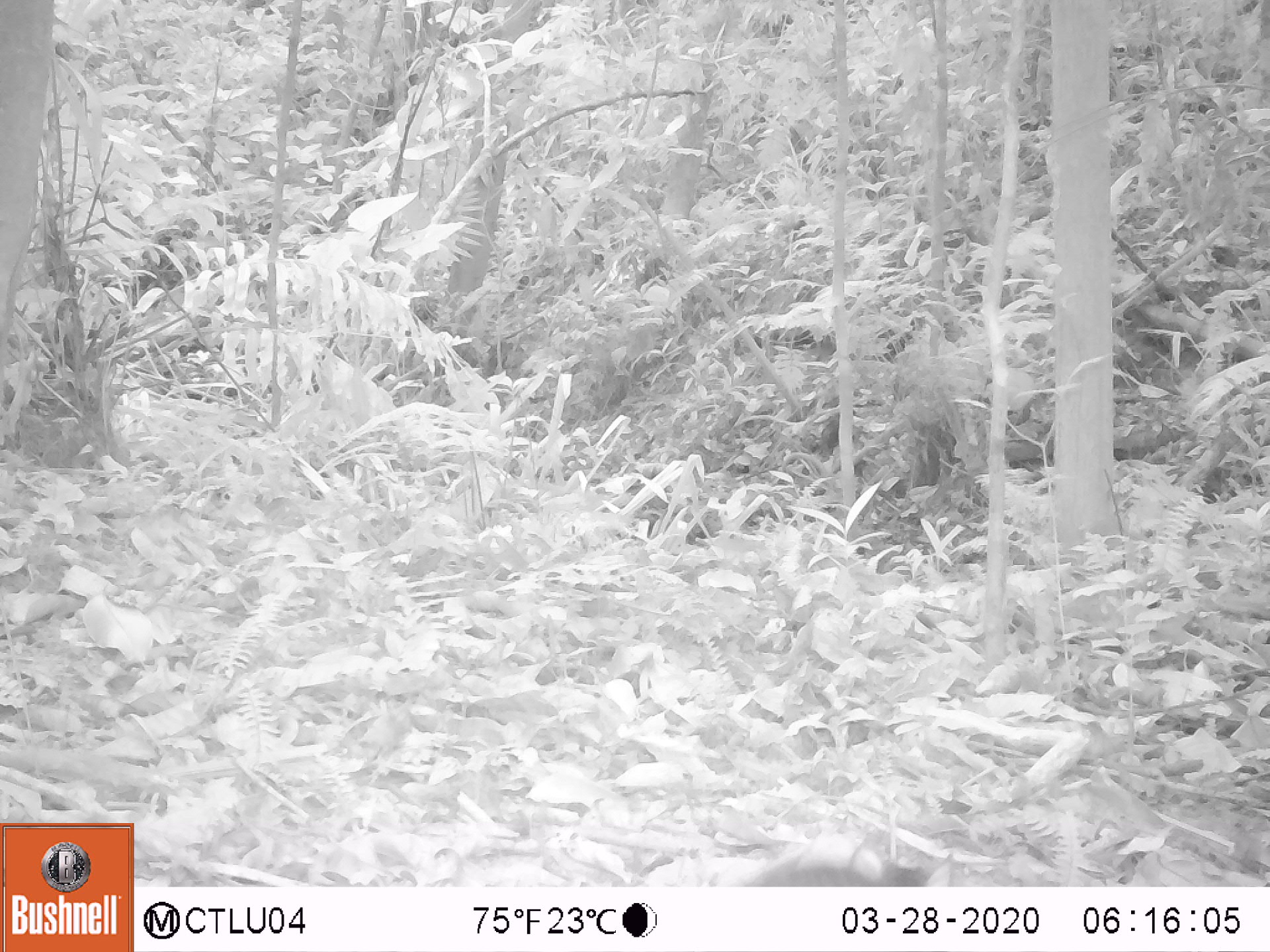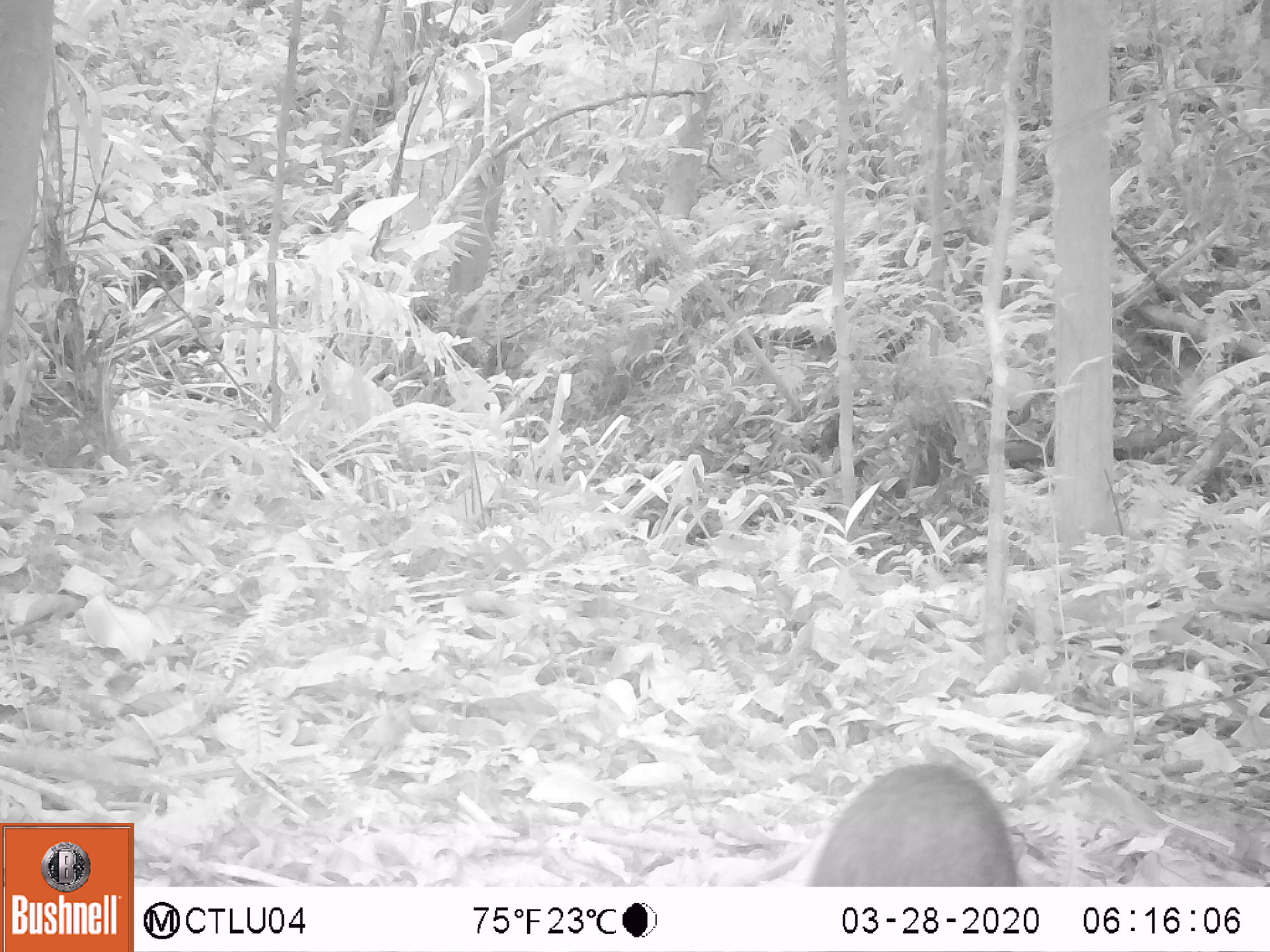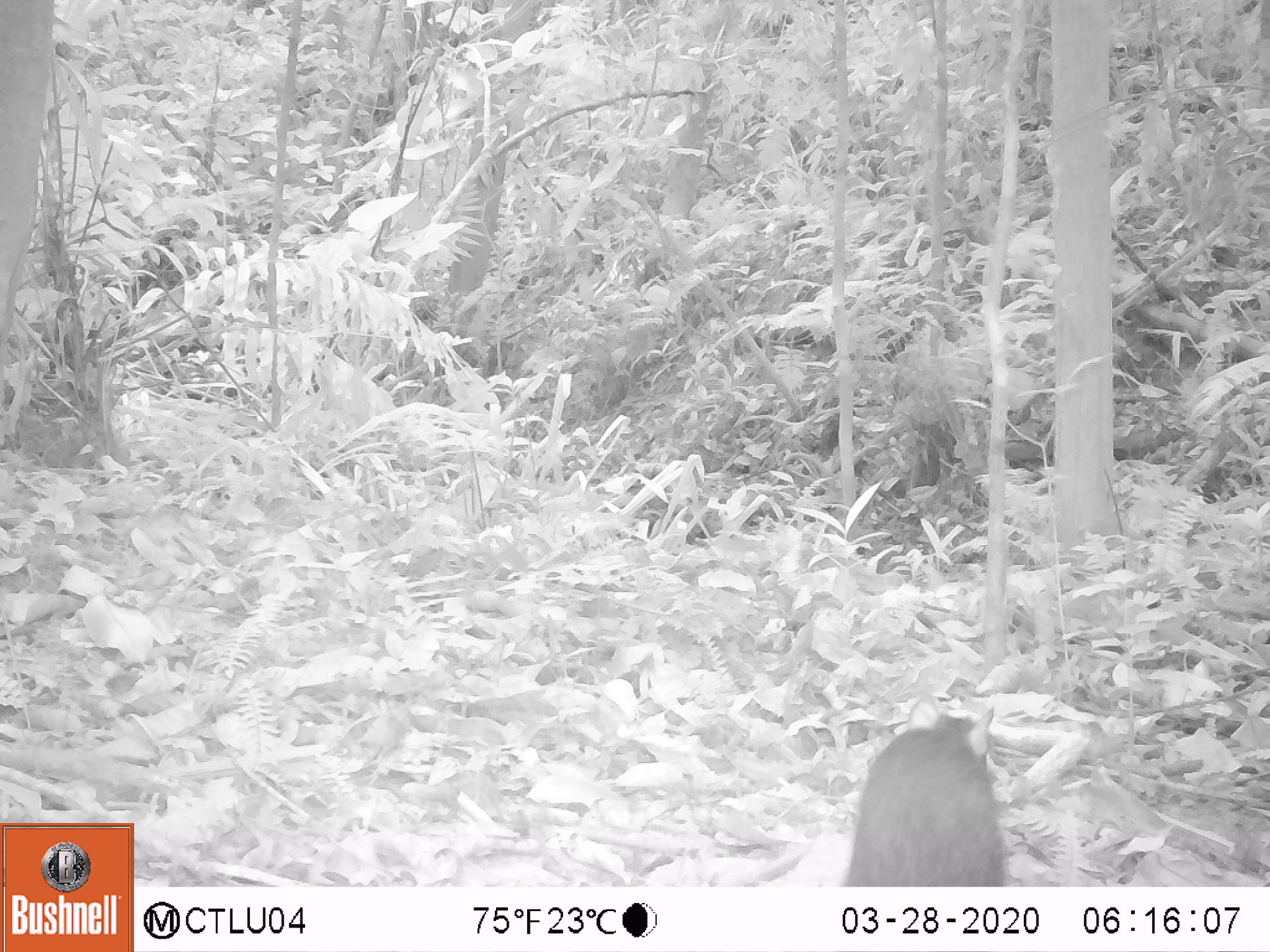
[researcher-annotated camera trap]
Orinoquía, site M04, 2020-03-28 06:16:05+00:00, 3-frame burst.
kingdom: Animalia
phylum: Chordata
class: Mammalia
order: Rodentia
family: Dasyproctidae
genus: Dasyprocta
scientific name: Dasyprocta fuliginosa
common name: black agouti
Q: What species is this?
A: Black agouti (Dasyprocta fuliginosa).